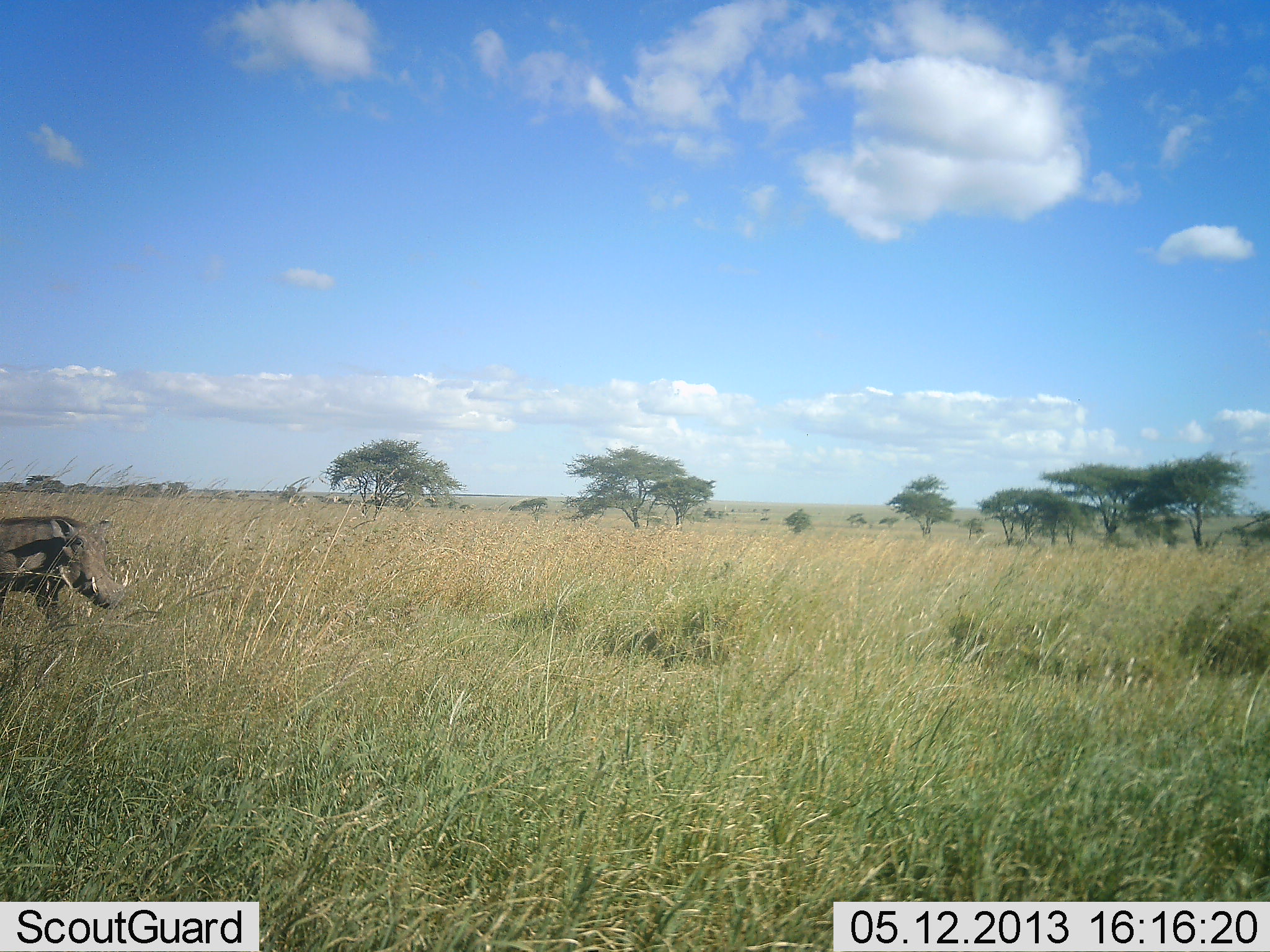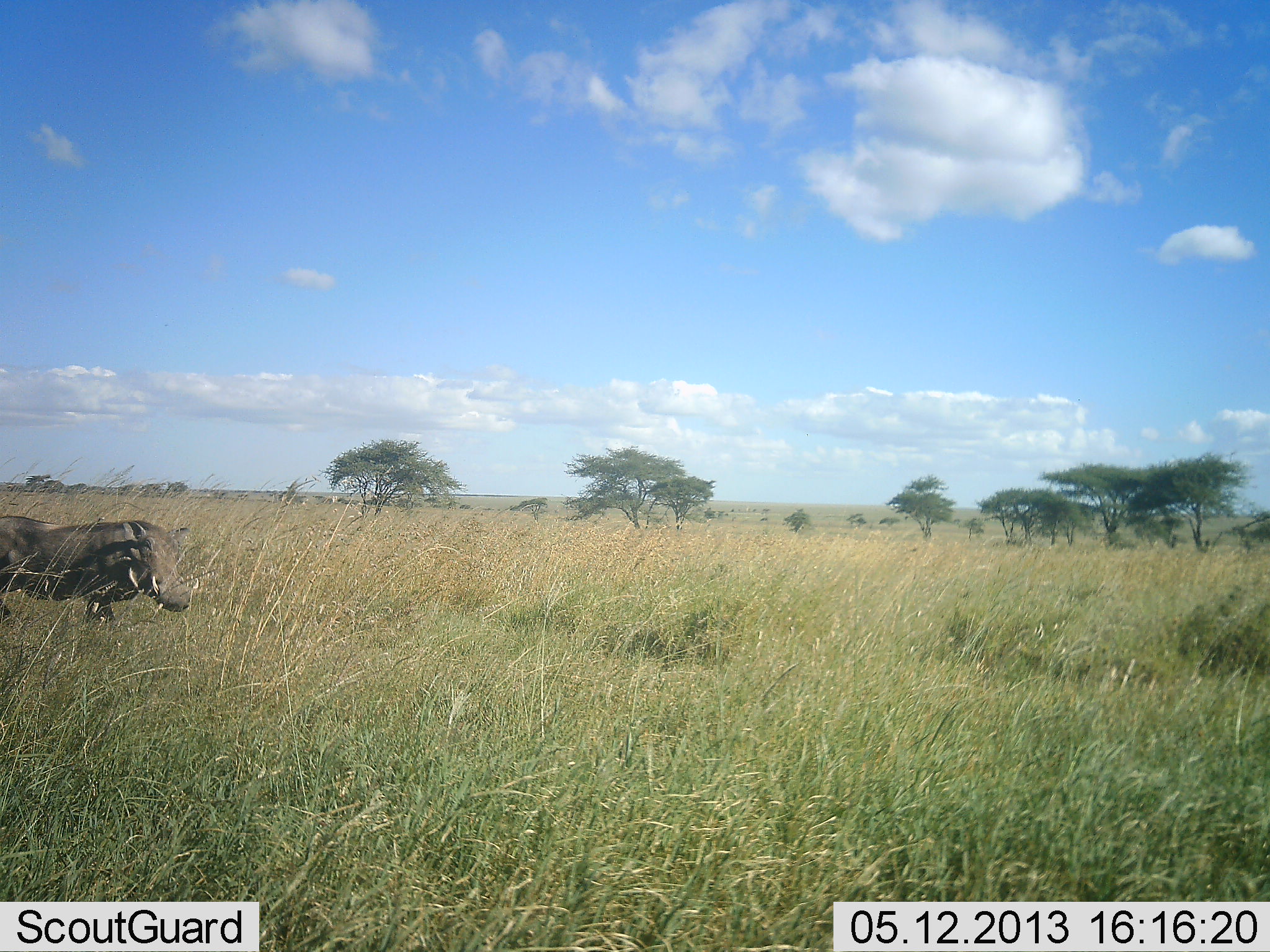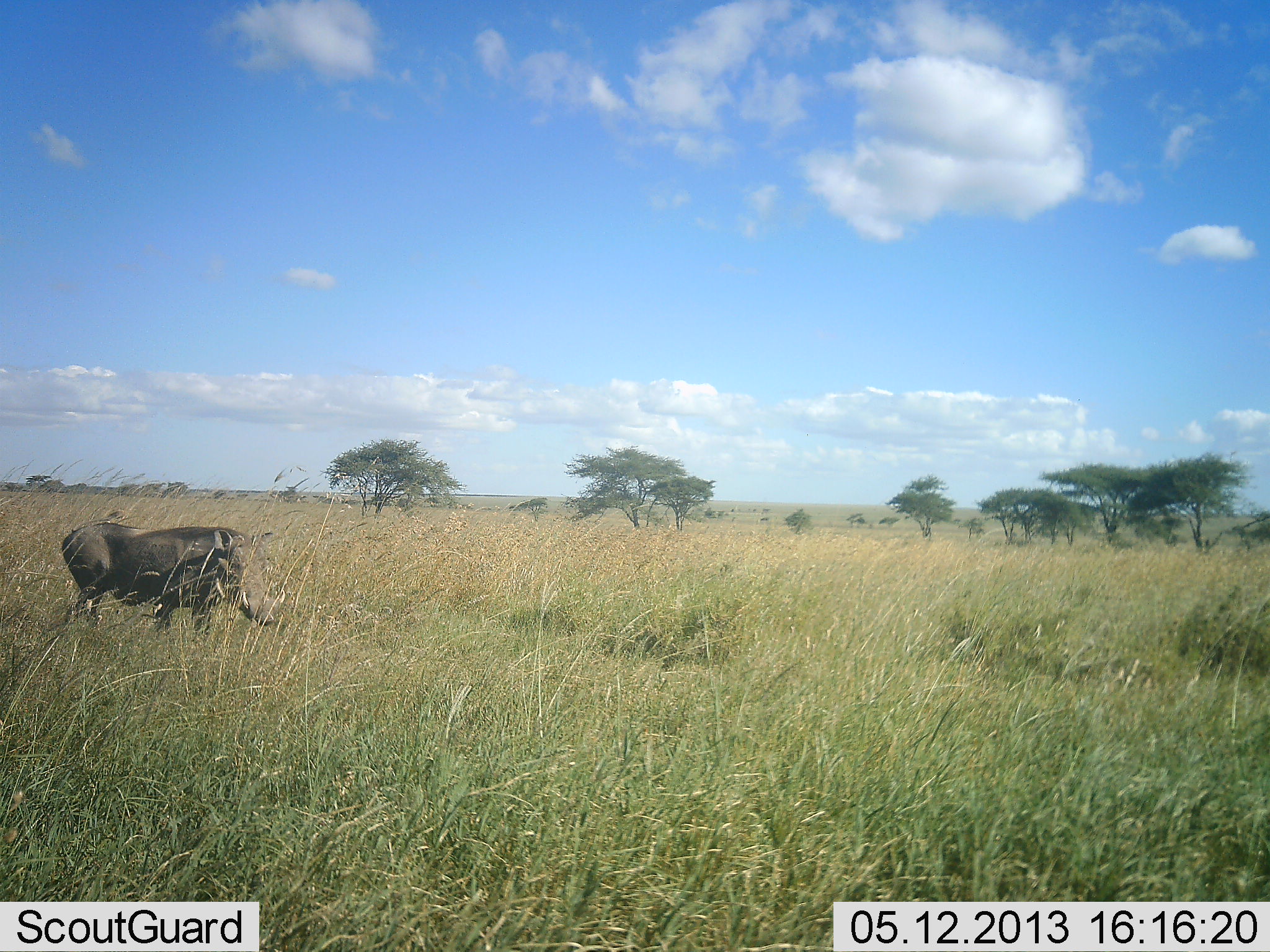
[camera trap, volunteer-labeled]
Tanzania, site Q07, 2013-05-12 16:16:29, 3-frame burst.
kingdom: Animalia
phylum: Chordata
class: Mammalia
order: Artiodactyla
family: Suidae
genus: Phacochoerus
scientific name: Phacochoerus africanus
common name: warthog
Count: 1.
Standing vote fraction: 17%.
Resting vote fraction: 0%.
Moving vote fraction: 83%.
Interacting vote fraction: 0%.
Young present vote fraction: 0%.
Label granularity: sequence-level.